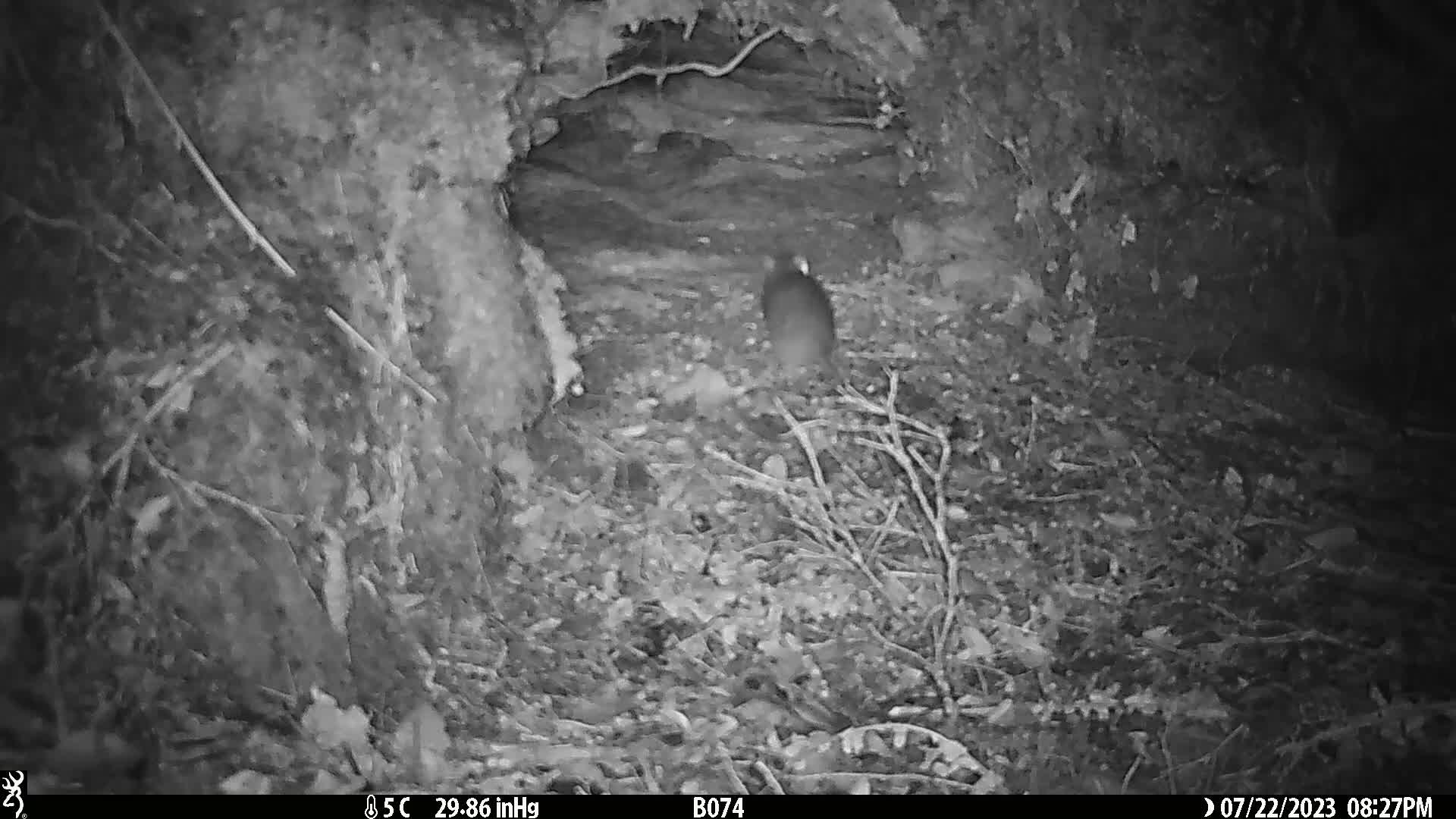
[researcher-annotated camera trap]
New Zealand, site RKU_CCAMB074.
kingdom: Animalia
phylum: Chordata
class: Mammalia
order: Rodentia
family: Muridae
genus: Rattus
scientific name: Rattus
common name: rat